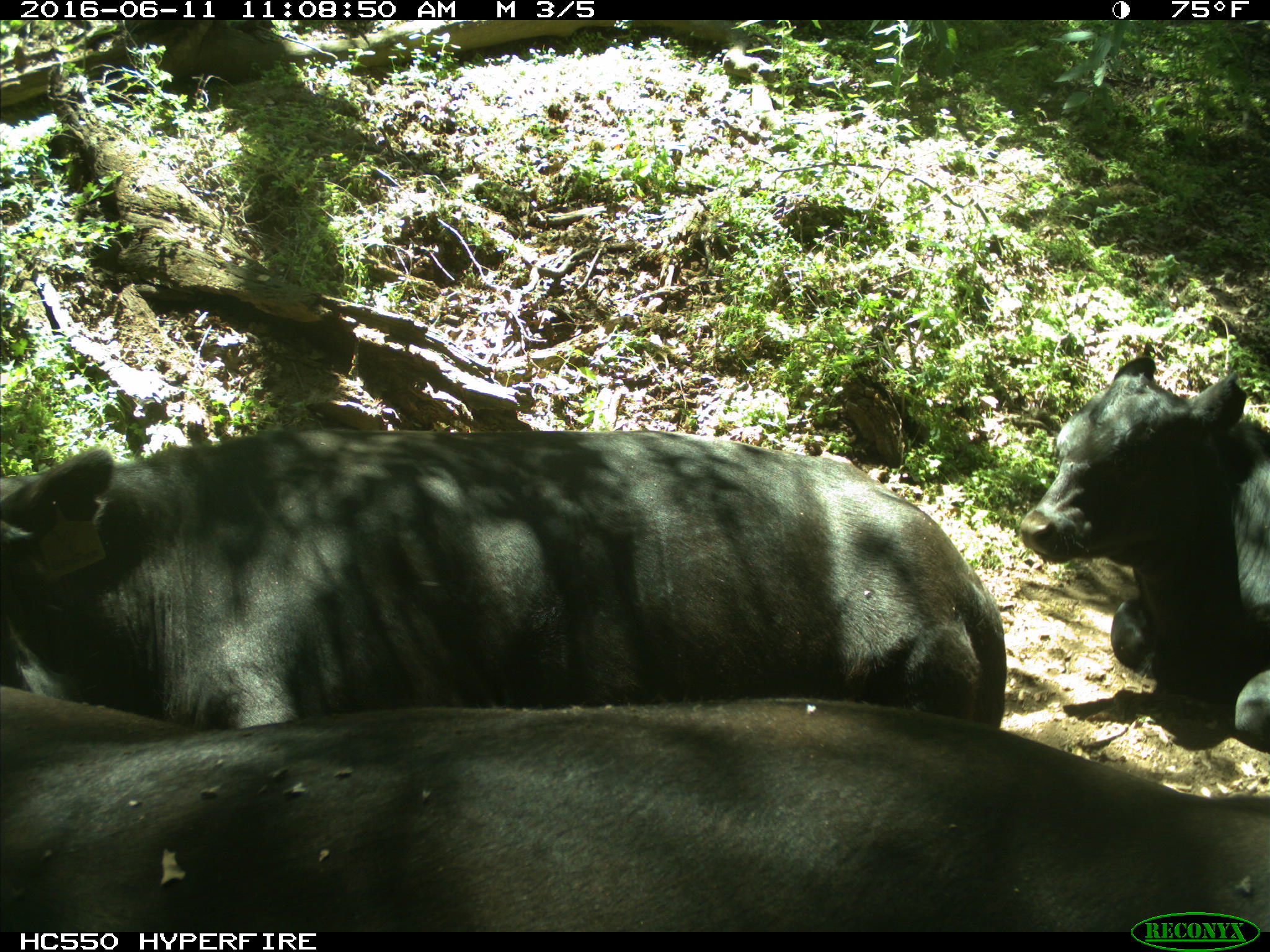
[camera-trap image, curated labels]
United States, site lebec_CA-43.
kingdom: Animalia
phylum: Chordata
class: Mammalia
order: Artiodactyla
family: Bovidae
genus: Bos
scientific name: Bos taurus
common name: domestic cow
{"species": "Bos taurus (domestic cow)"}